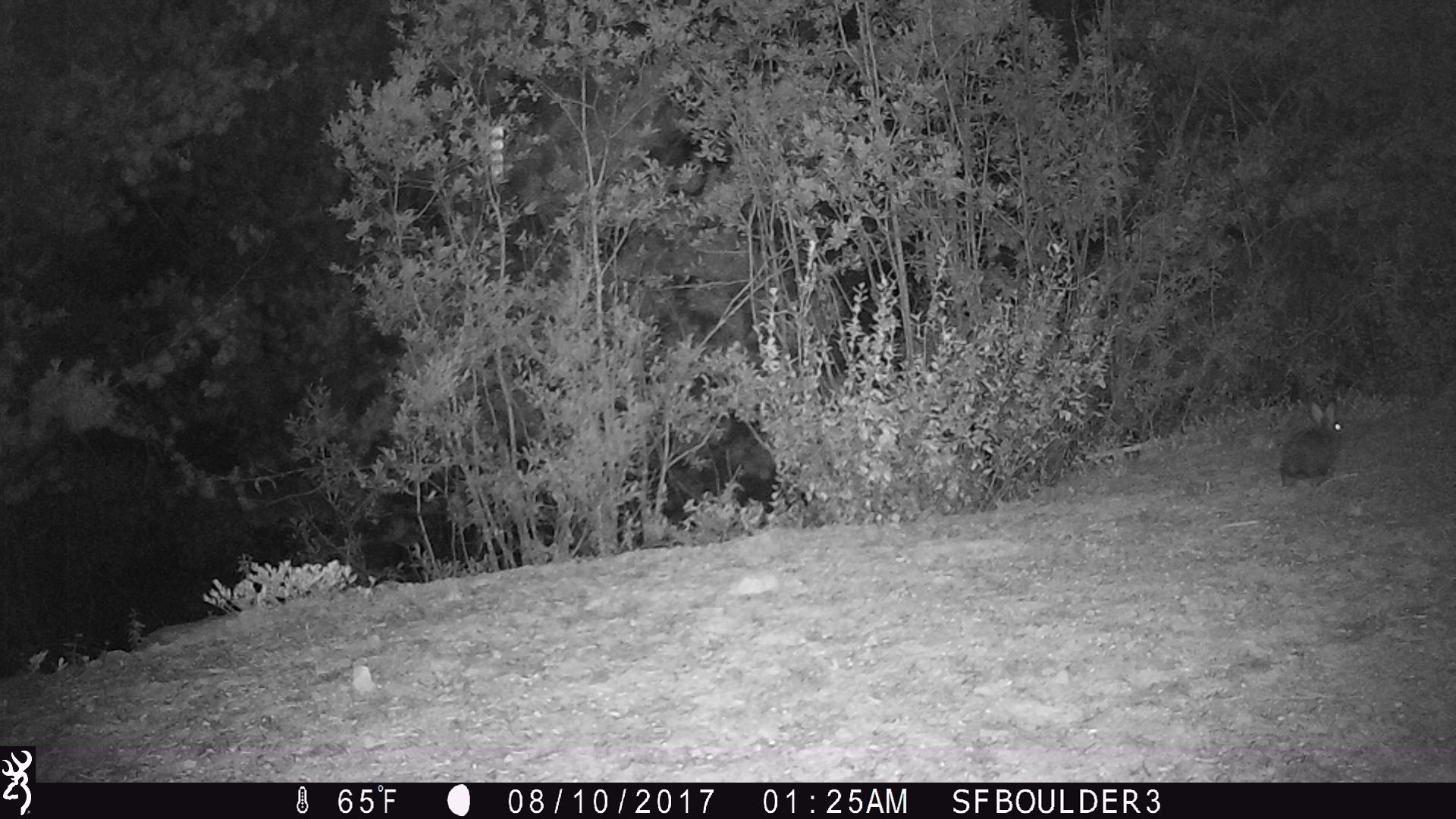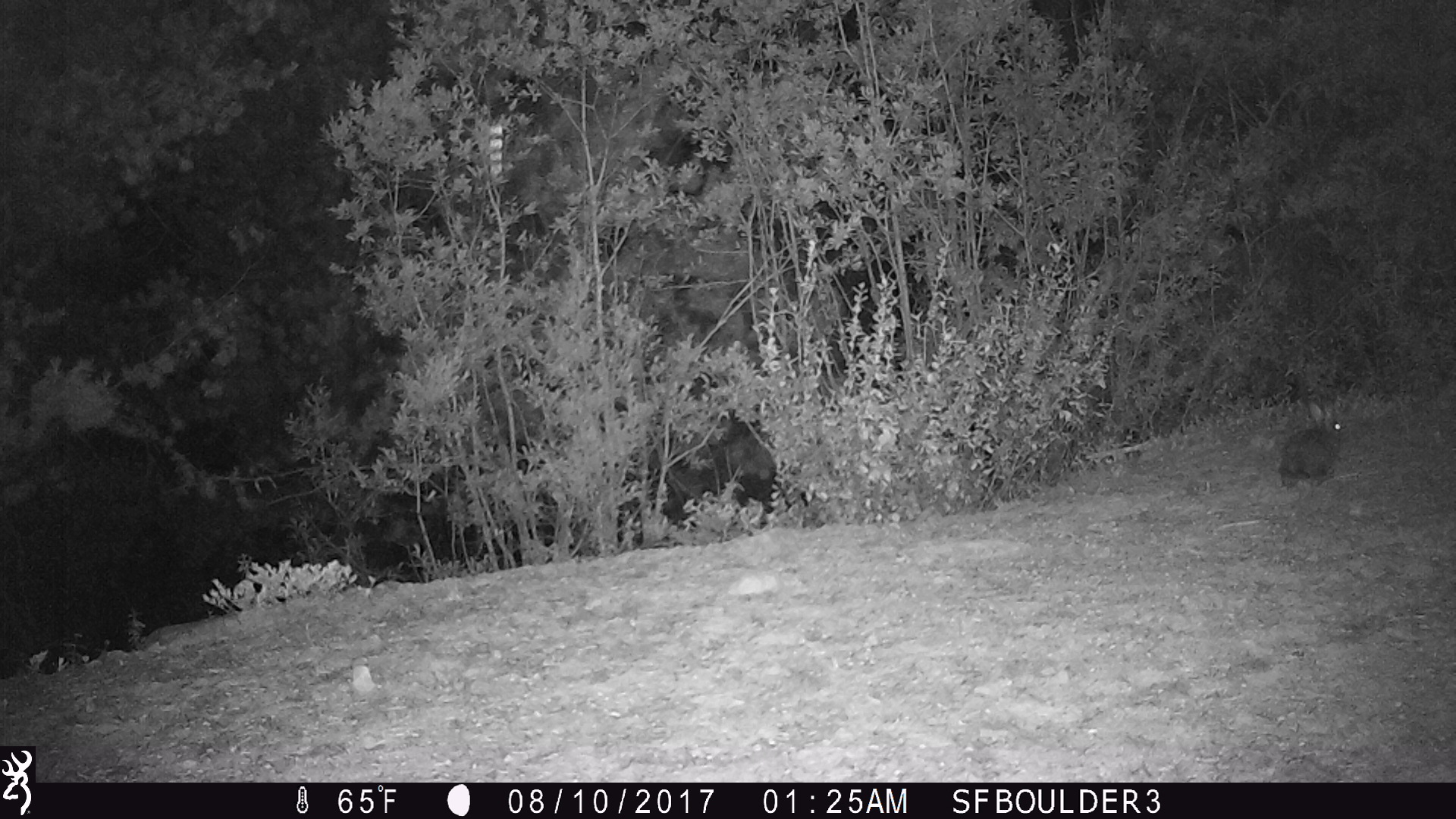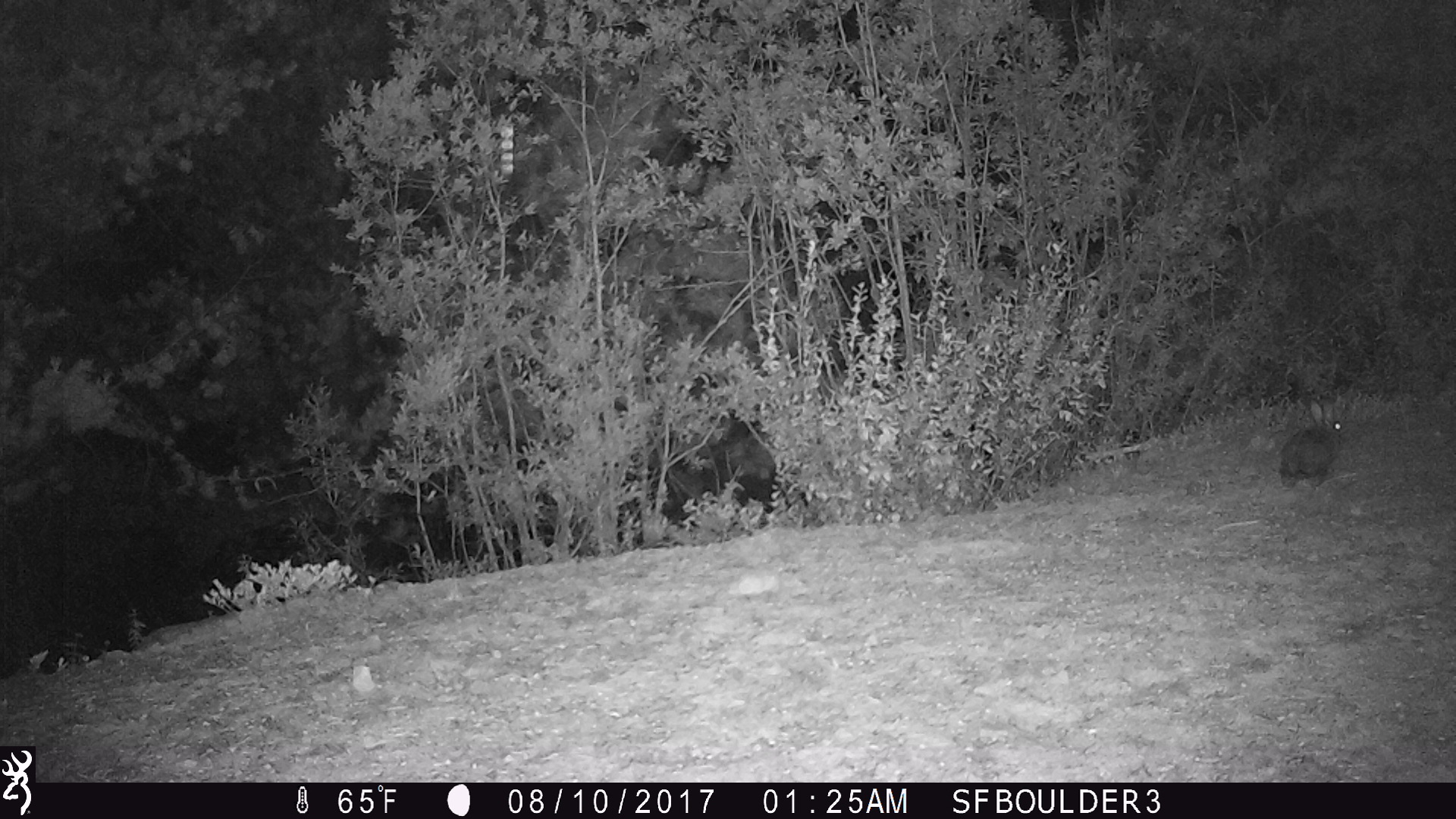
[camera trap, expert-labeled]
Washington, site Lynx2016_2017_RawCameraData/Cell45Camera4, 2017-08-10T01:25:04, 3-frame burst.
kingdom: Animalia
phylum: Chordata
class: Mammalia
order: Lagomorpha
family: Leporidae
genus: Lepus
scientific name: Lepus americanus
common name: snowshoe hare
Lepus americanus (snowshoe hare). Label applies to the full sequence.